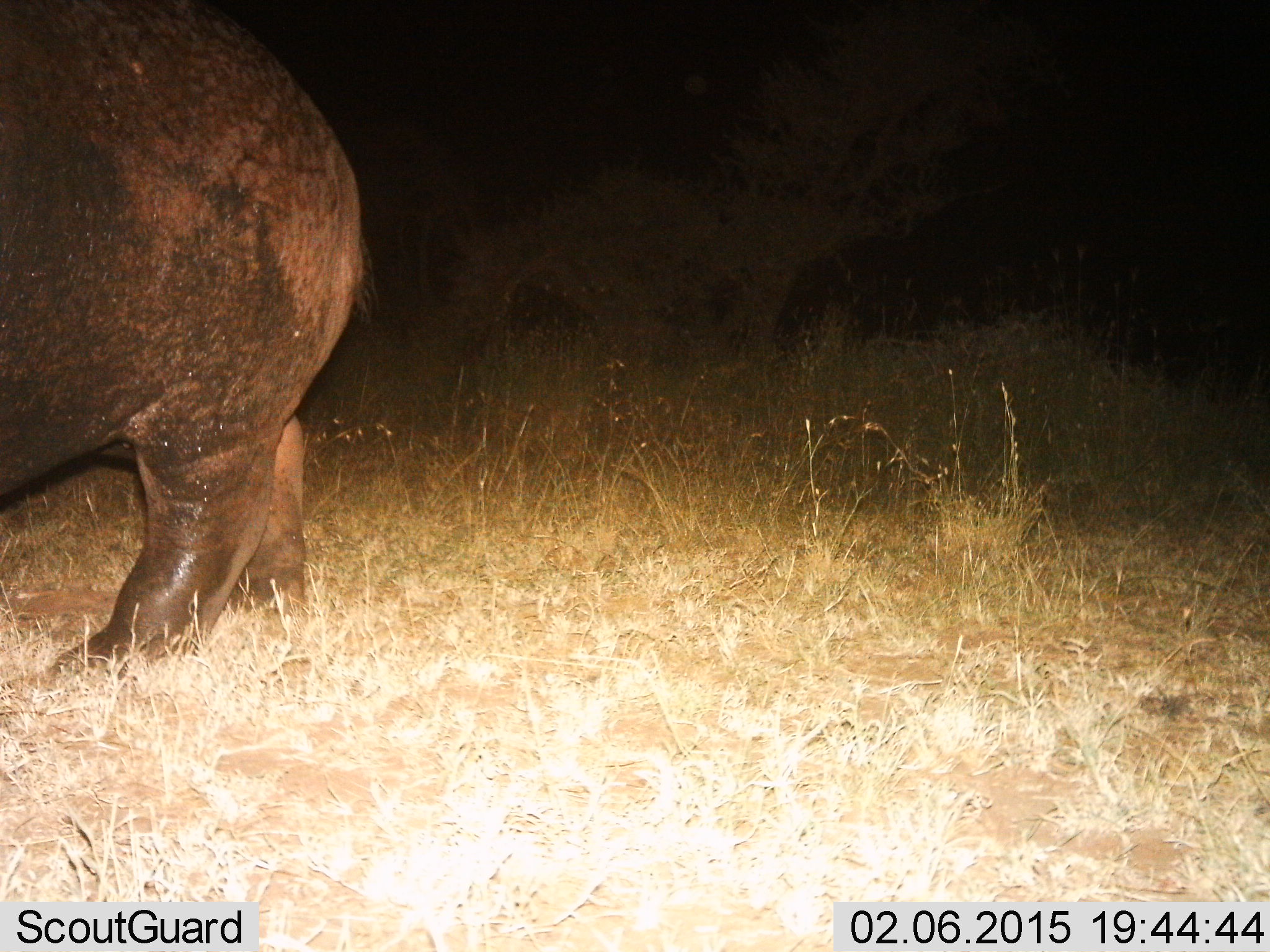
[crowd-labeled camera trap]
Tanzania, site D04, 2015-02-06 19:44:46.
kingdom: Animalia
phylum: Chordata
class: Mammalia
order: Artiodactyla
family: Hippopotamidae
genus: Hippopotamus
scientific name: Hippopotamus amphibius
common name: hippopotamus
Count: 1.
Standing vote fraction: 11%.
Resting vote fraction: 0%.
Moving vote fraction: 89%.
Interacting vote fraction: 0%.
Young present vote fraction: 0%.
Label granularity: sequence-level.